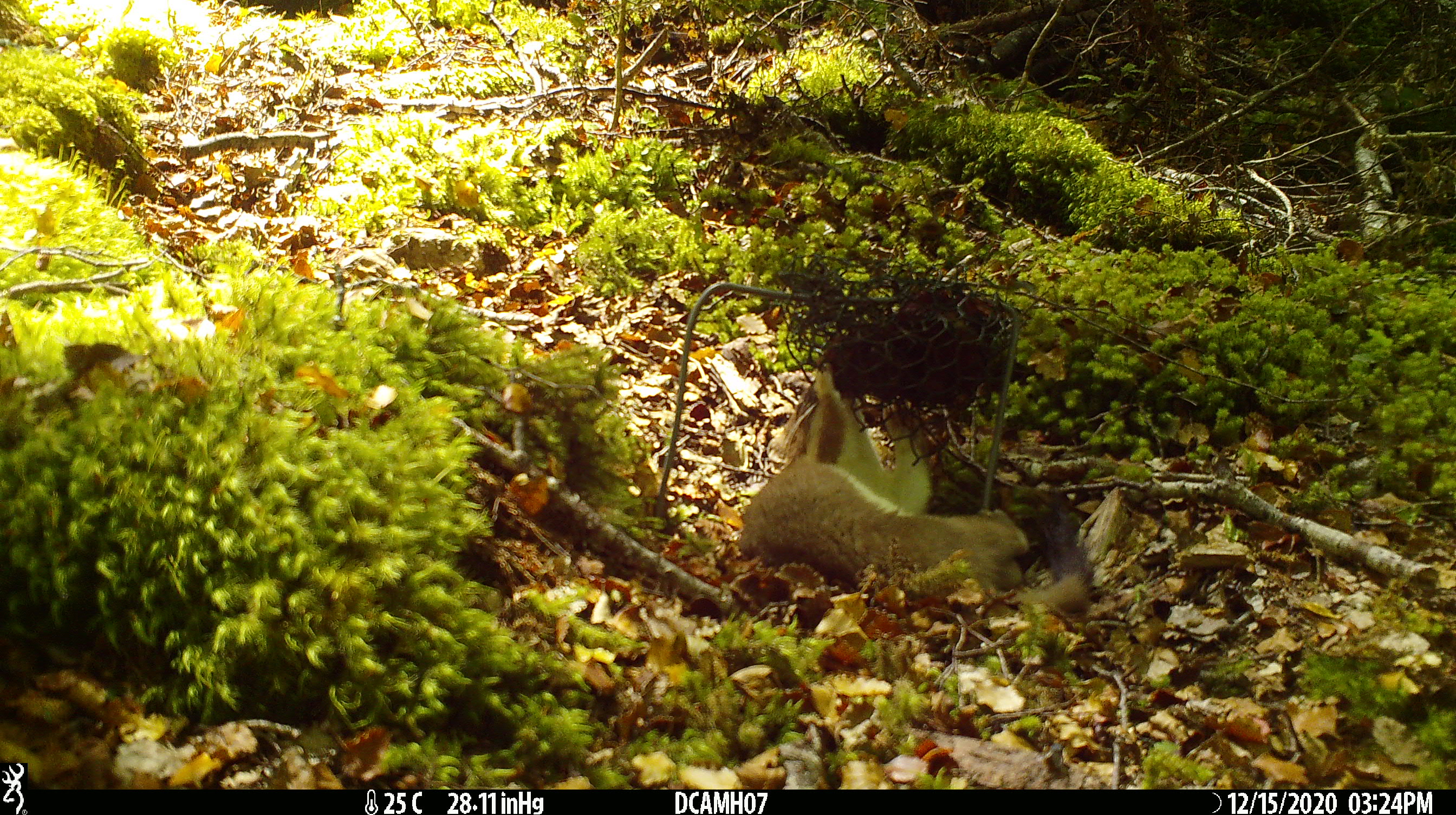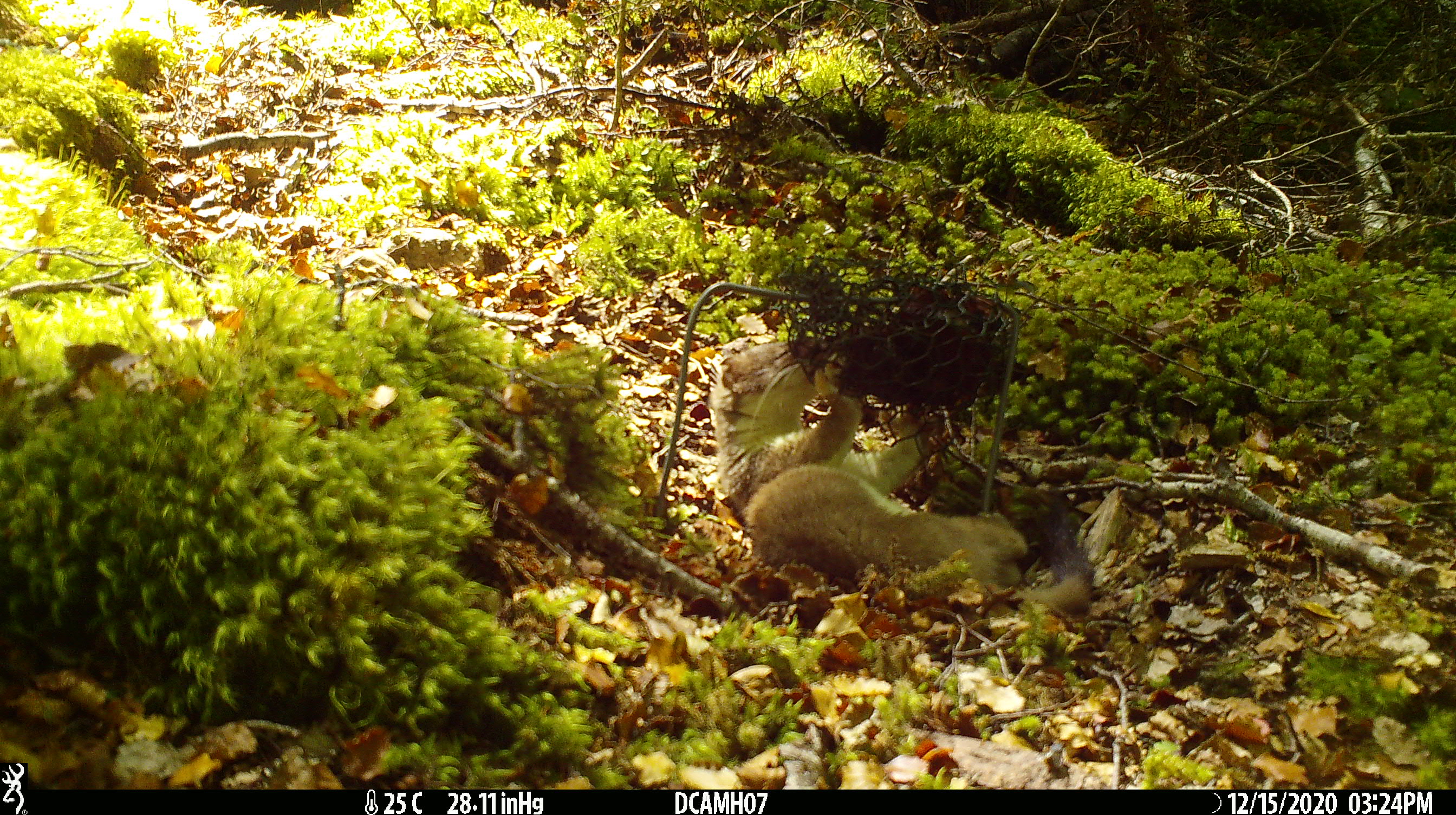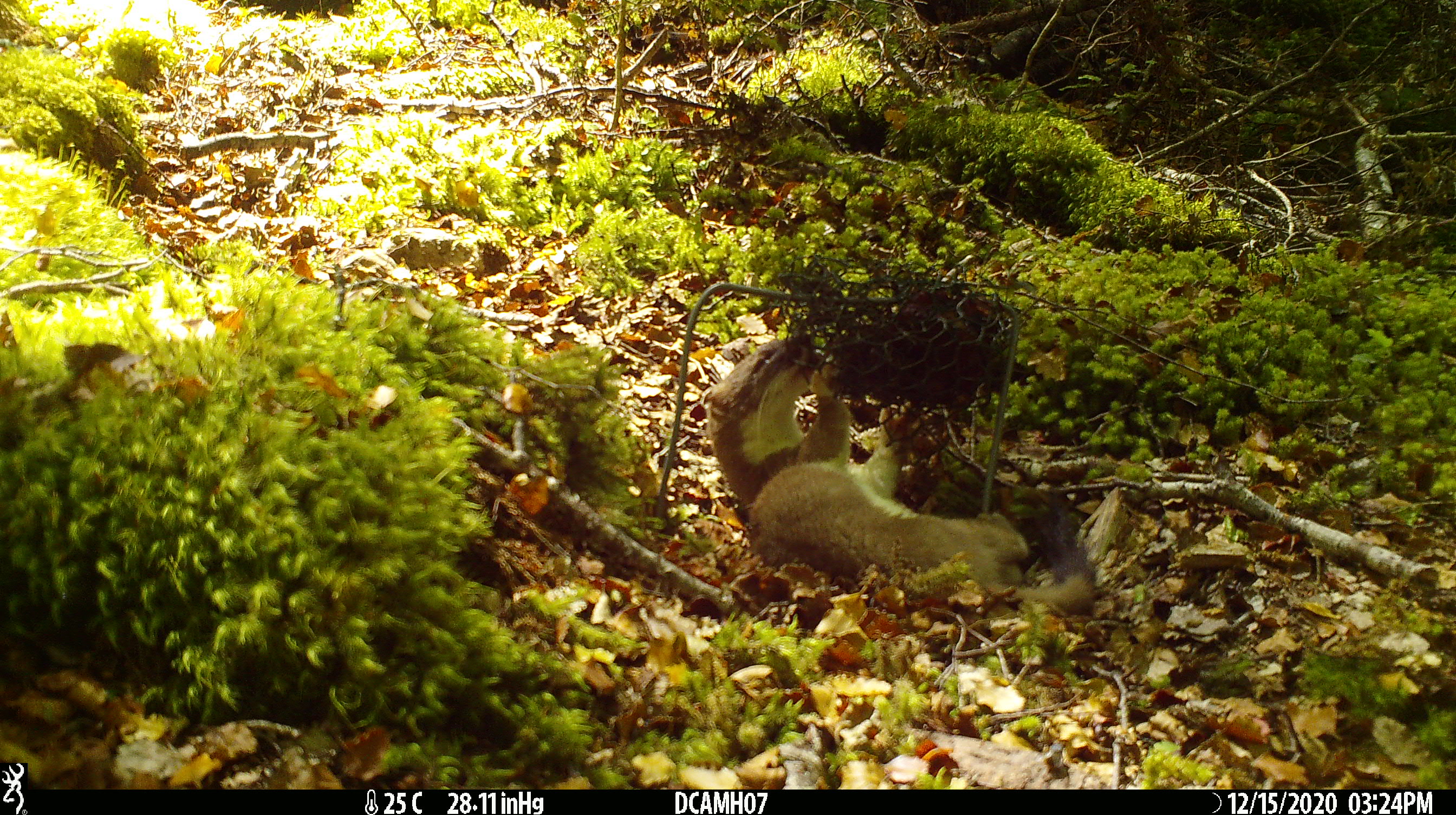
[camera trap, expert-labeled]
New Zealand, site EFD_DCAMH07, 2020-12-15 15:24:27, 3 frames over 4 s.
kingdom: Animalia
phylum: Chordata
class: Mammalia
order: Carnivora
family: Mustelidae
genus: Mustela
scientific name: Mustela erminea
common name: stoat